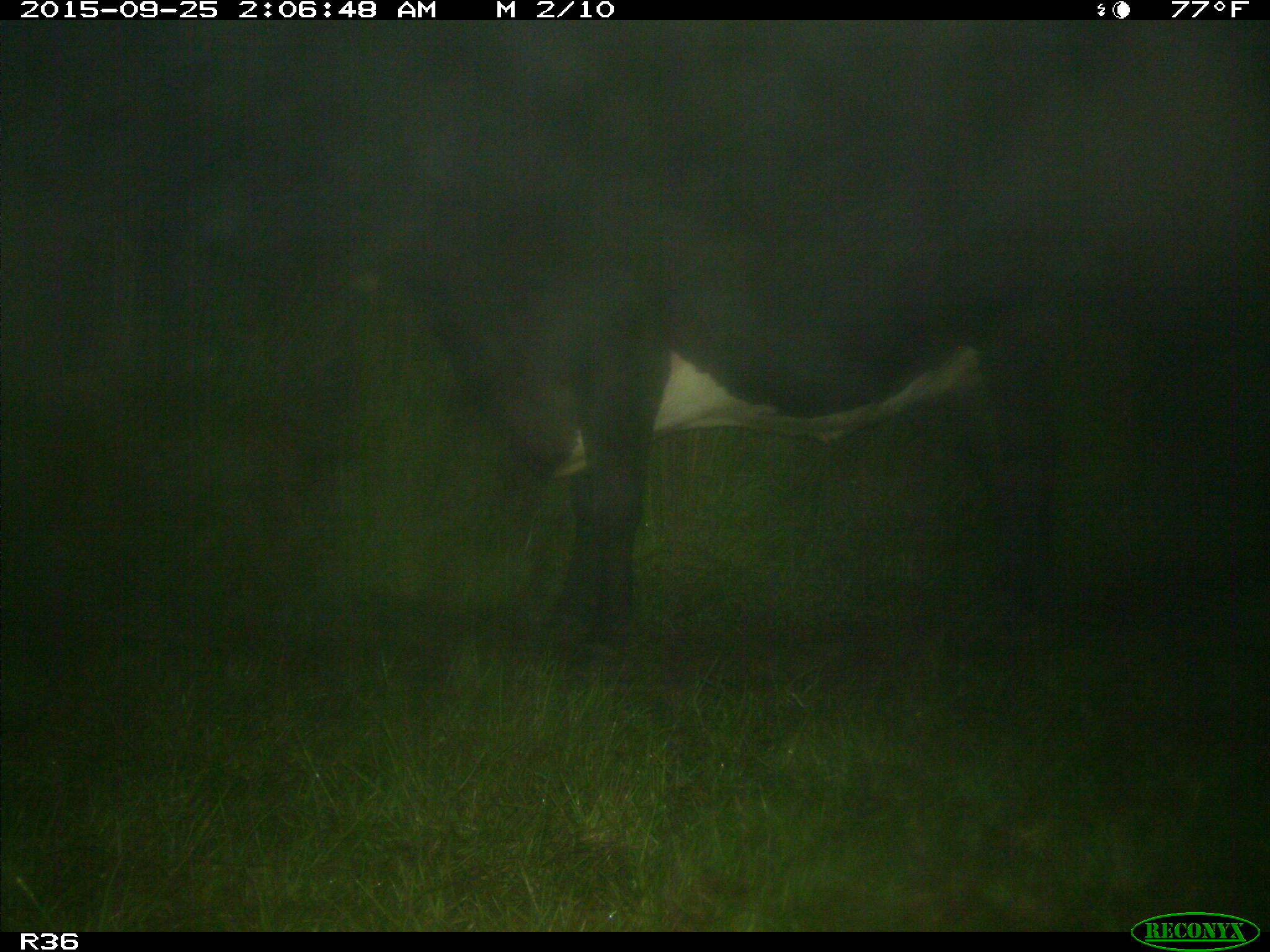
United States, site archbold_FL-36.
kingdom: Animalia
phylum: Chordata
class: Mammalia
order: Artiodactyla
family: Bovidae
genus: Bos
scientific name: Bos taurus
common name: domestic cow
Bos taurus (domestic cow).